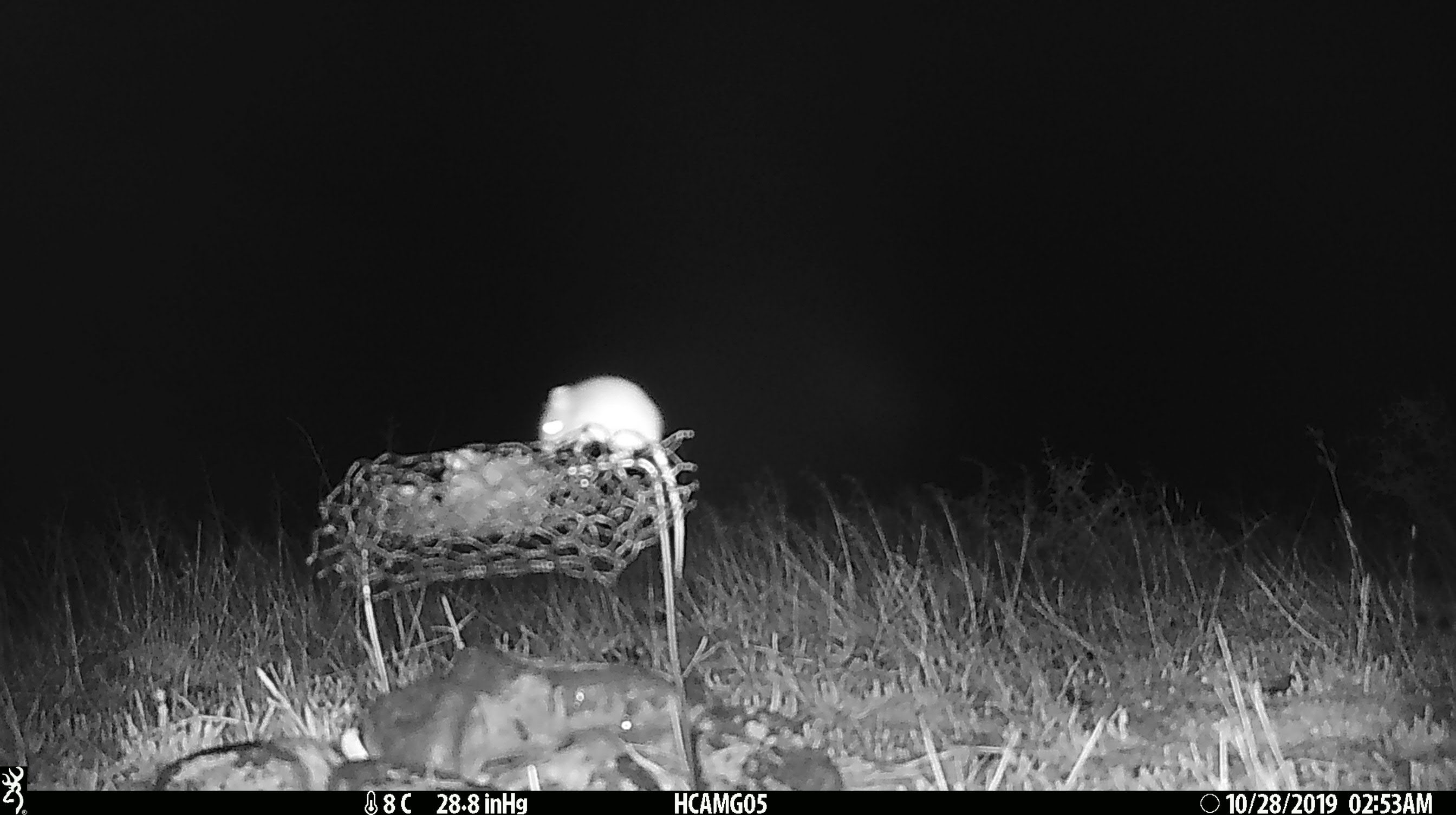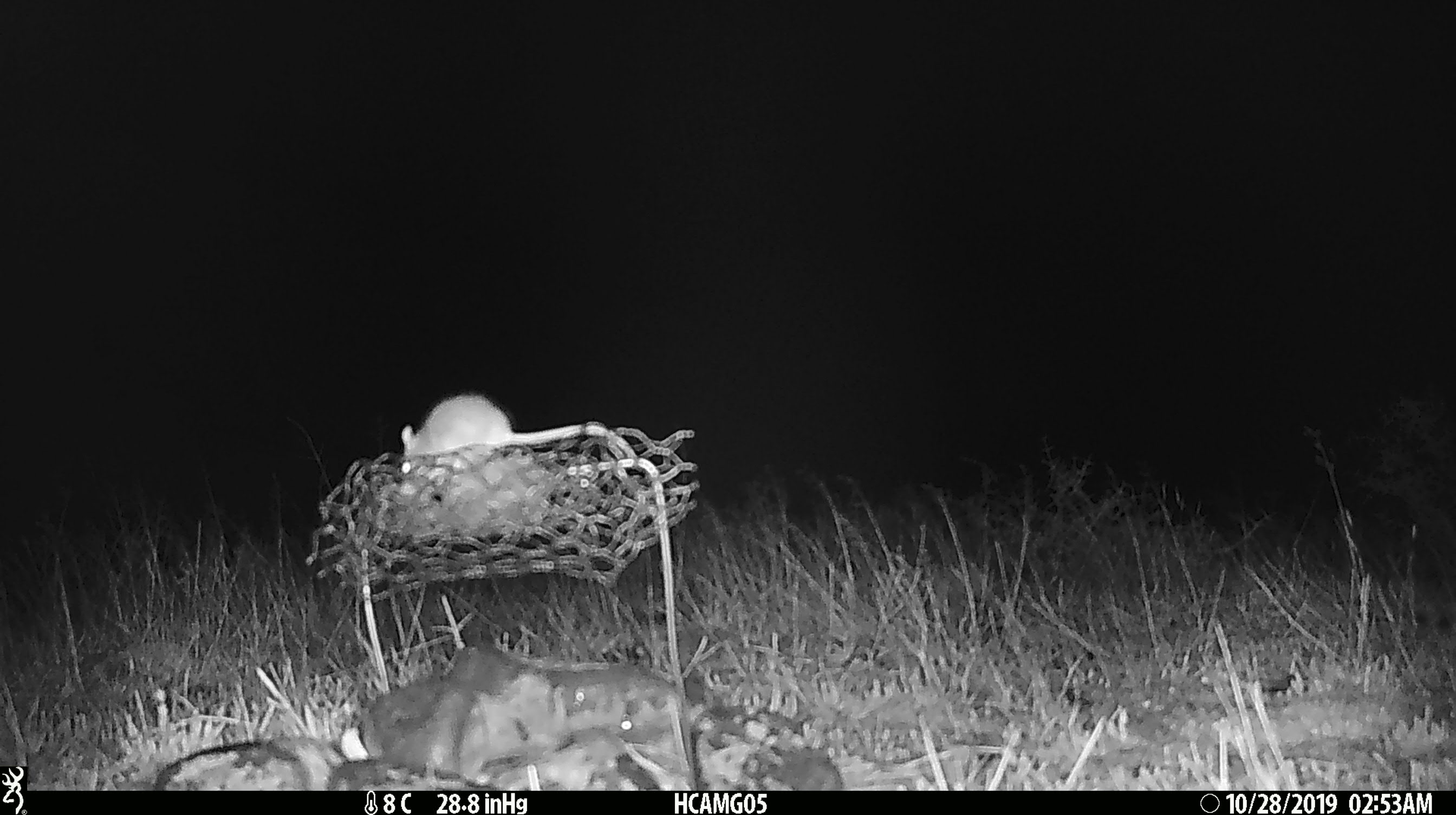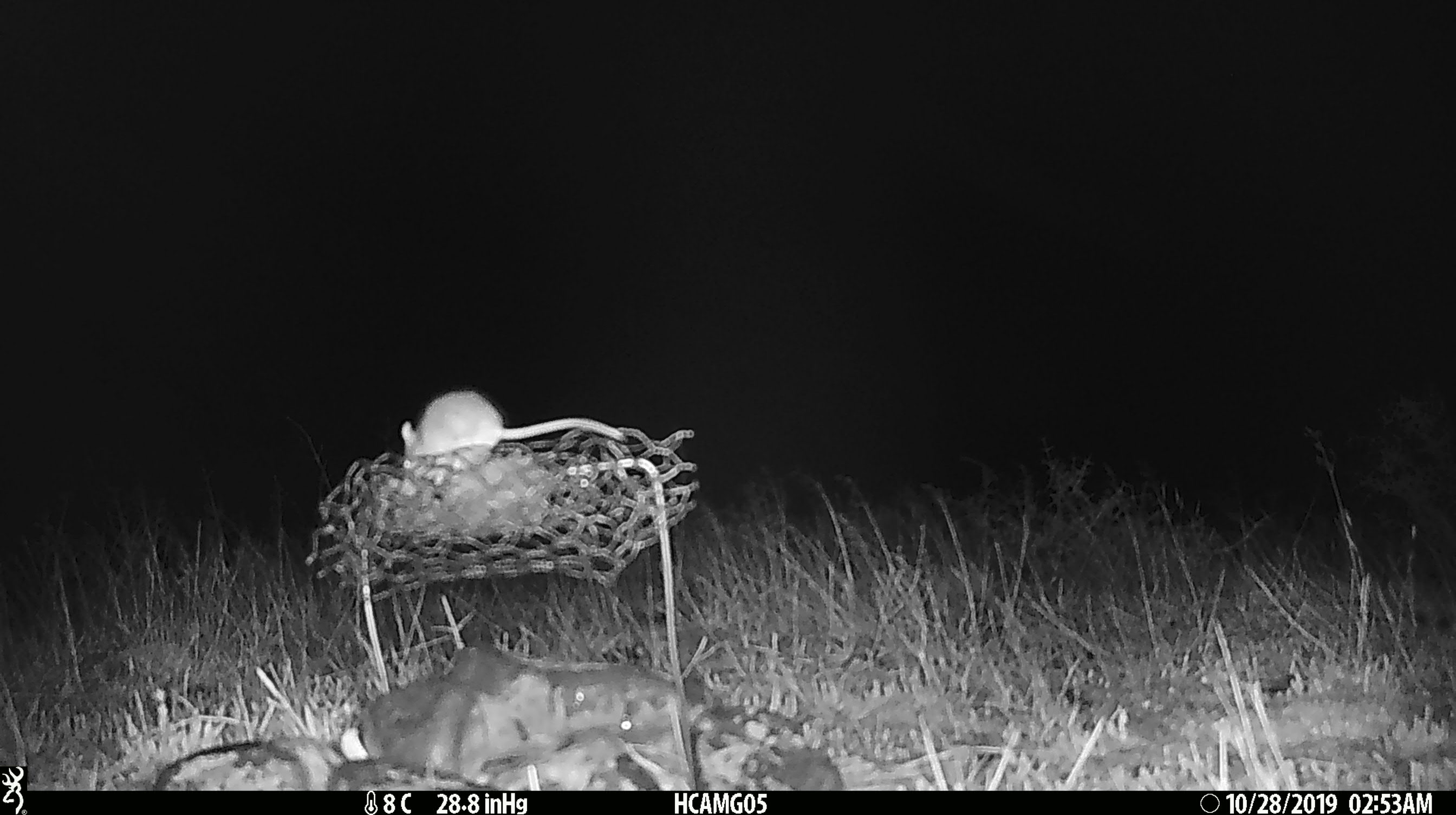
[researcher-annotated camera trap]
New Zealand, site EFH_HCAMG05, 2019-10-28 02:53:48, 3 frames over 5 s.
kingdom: Animalia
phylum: Chordata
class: Mammalia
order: Rodentia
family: Muridae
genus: Mus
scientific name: Mus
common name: mouse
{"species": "mouse (Mus)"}